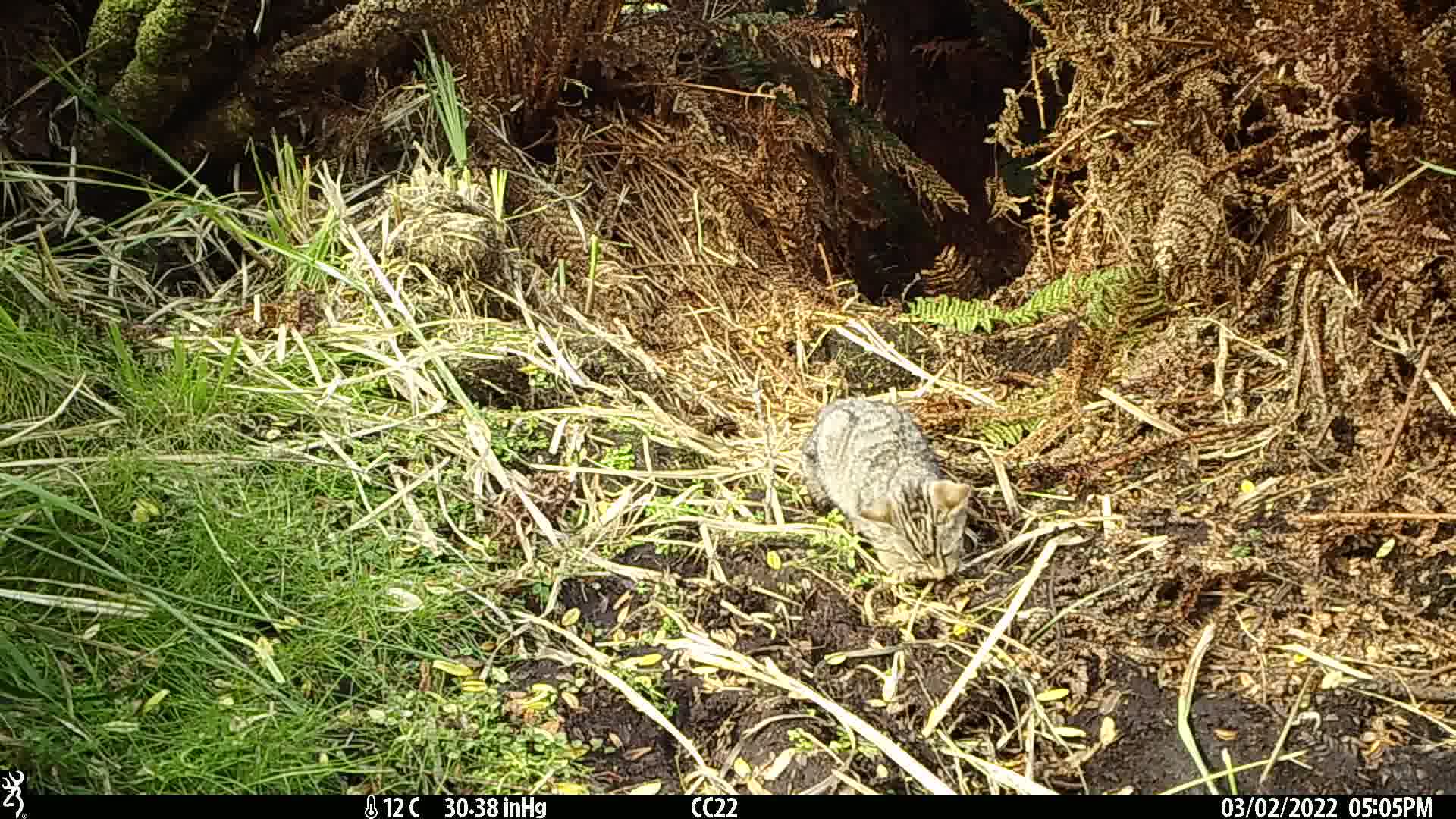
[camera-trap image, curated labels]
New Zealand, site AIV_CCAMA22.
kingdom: Animalia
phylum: Chordata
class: Mammalia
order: Carnivora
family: Felidae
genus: Felis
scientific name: Felis catus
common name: domestic cat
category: cat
Cat (domestic cat) (Felis catus).